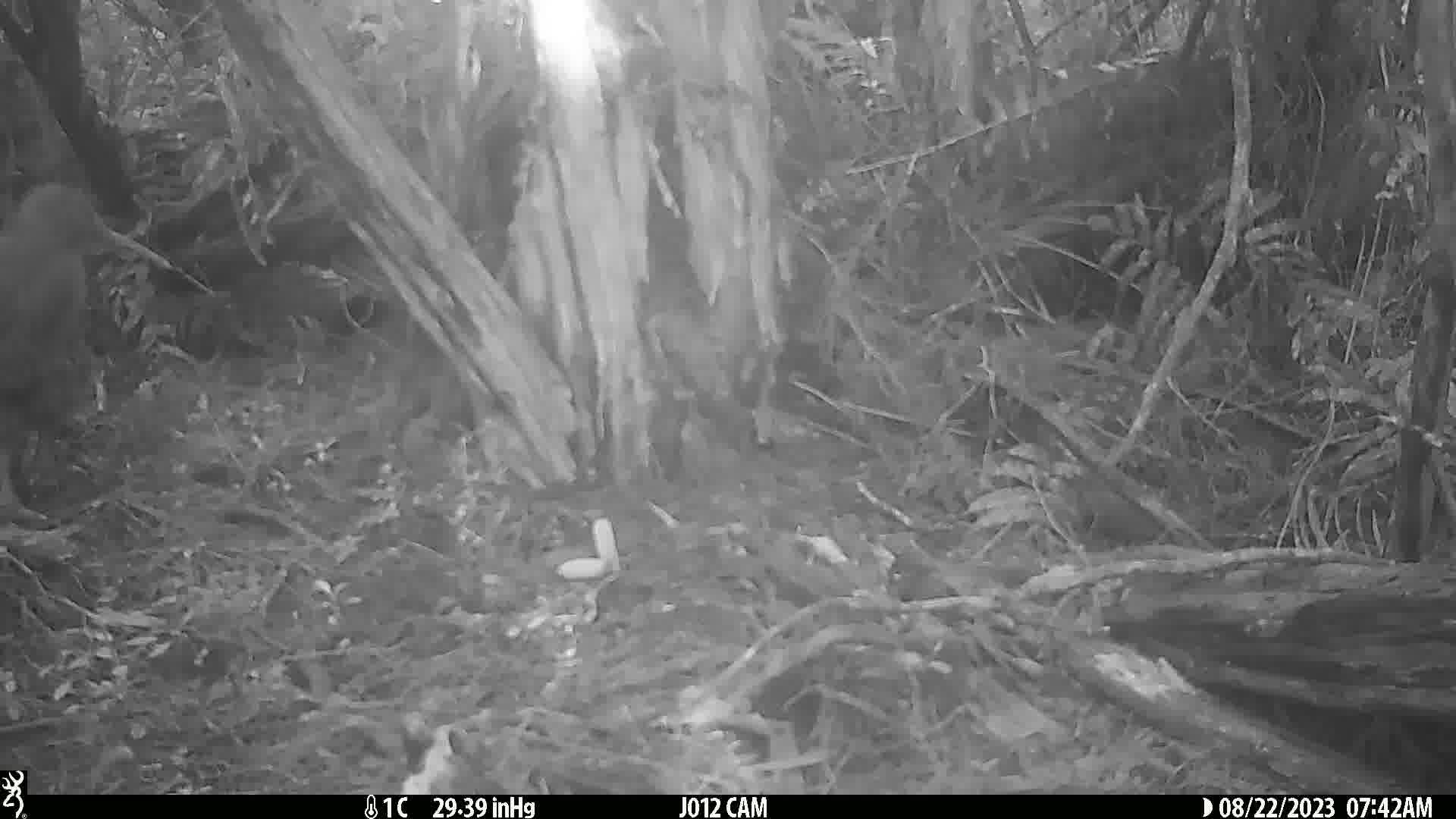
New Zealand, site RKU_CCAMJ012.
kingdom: Animalia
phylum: Chordata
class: Aves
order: Apterygiformes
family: Apterygidae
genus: Apteryx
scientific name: Apteryx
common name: kiwi